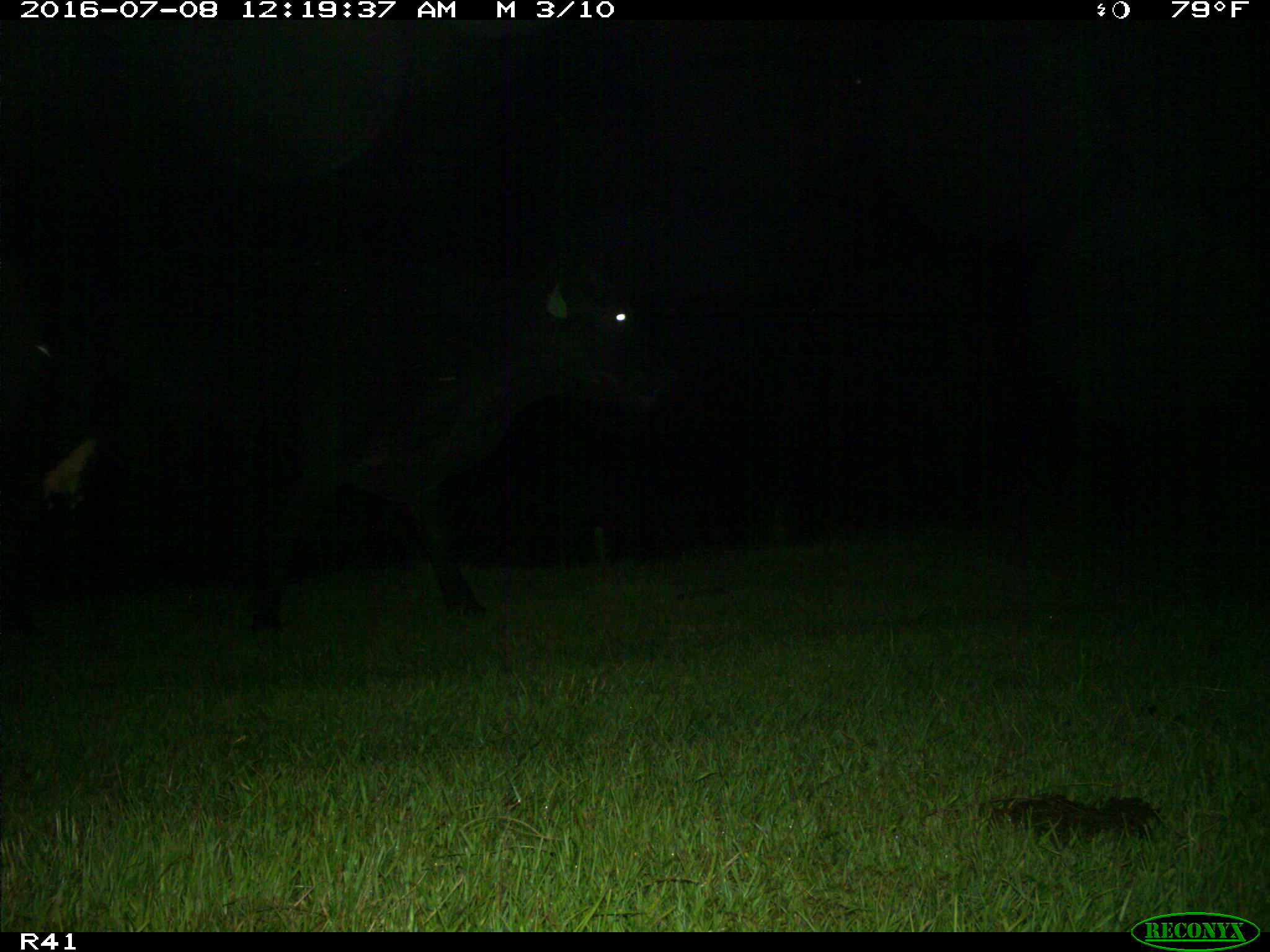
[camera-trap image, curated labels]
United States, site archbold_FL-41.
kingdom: Animalia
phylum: Chordata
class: Mammalia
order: Artiodactyla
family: Bovidae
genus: Bos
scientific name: Bos taurus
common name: domestic cow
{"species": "Bos taurus (domestic cow)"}